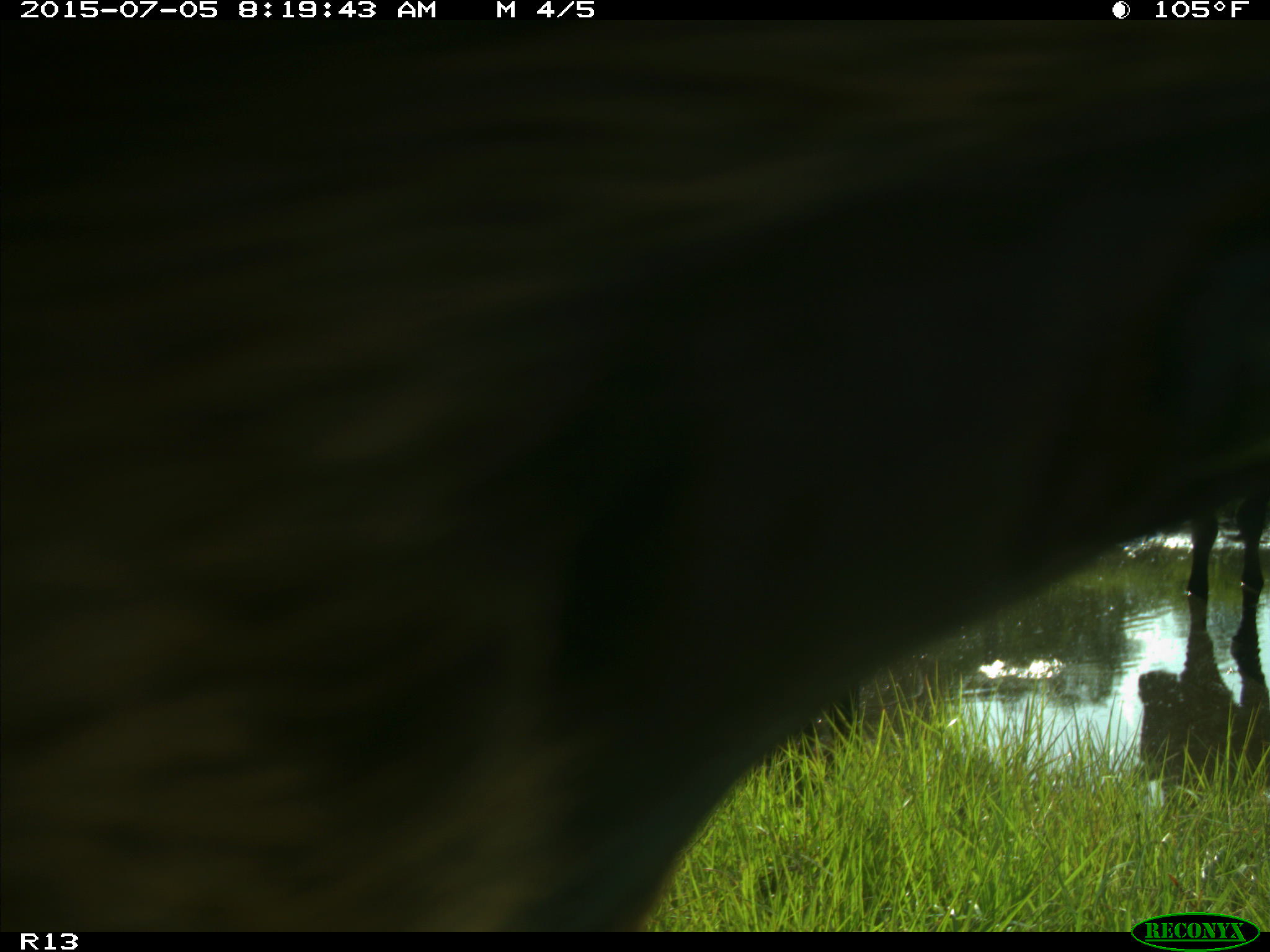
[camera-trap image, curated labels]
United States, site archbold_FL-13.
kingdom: Animalia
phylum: Chordata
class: Mammalia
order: Artiodactyla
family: Bovidae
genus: Bos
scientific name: Bos taurus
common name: domestic cow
Bos taurus (domestic cow).